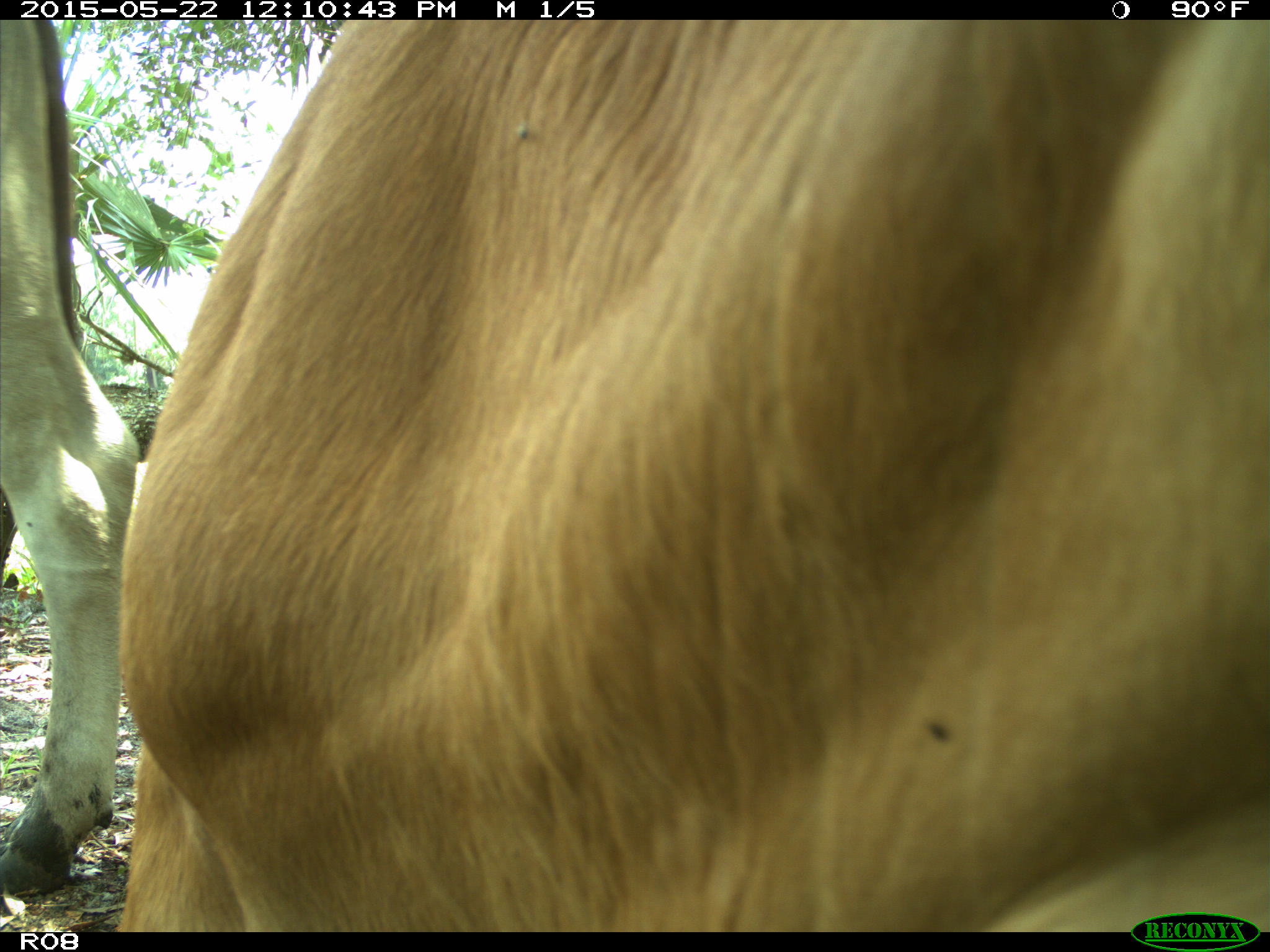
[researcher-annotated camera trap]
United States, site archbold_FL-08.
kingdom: Animalia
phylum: Chordata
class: Mammalia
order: Artiodactyla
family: Bovidae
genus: Bos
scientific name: Bos taurus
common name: domestic cow